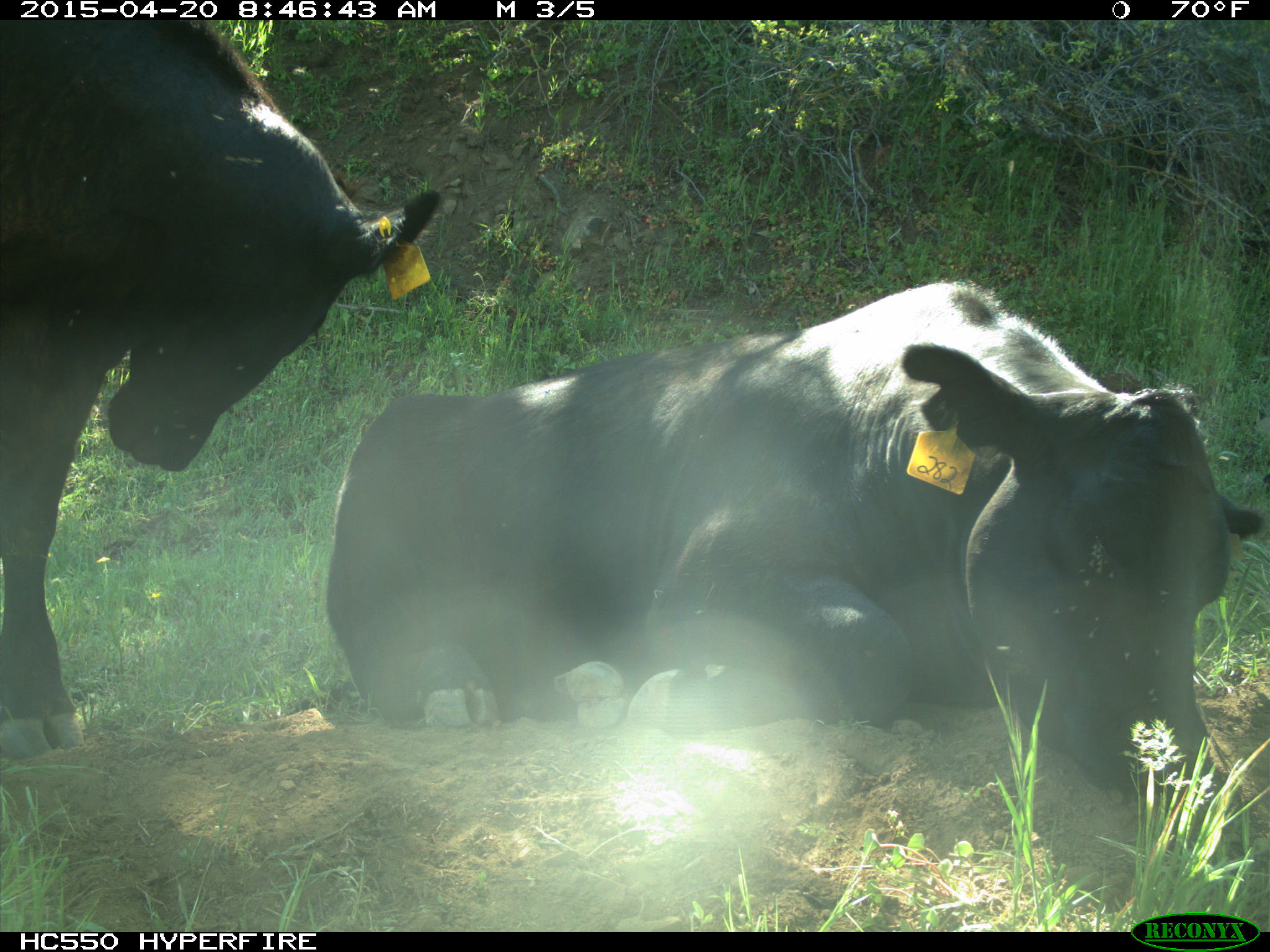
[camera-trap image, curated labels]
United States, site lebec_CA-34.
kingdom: Animalia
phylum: Chordata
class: Mammalia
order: Artiodactyla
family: Bovidae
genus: Bos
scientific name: Bos taurus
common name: domestic cow